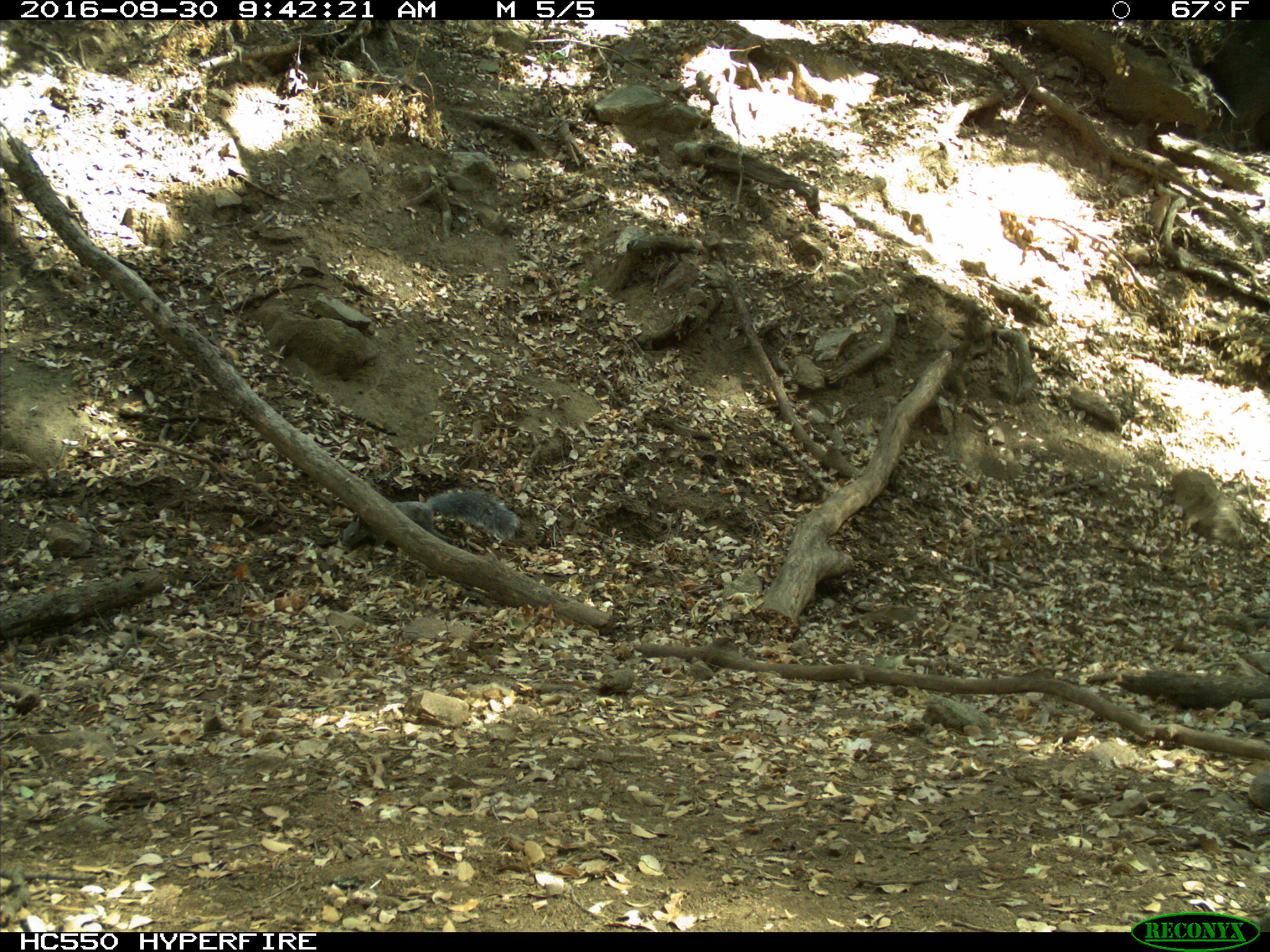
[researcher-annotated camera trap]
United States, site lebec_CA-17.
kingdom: Animalia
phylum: Chordata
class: Mammalia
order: Rodentia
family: Sciuridae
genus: Sciurus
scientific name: Sciurus carolinensis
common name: eastern gray squirrel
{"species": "Sciurus carolinensis (eastern gray squirrel)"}